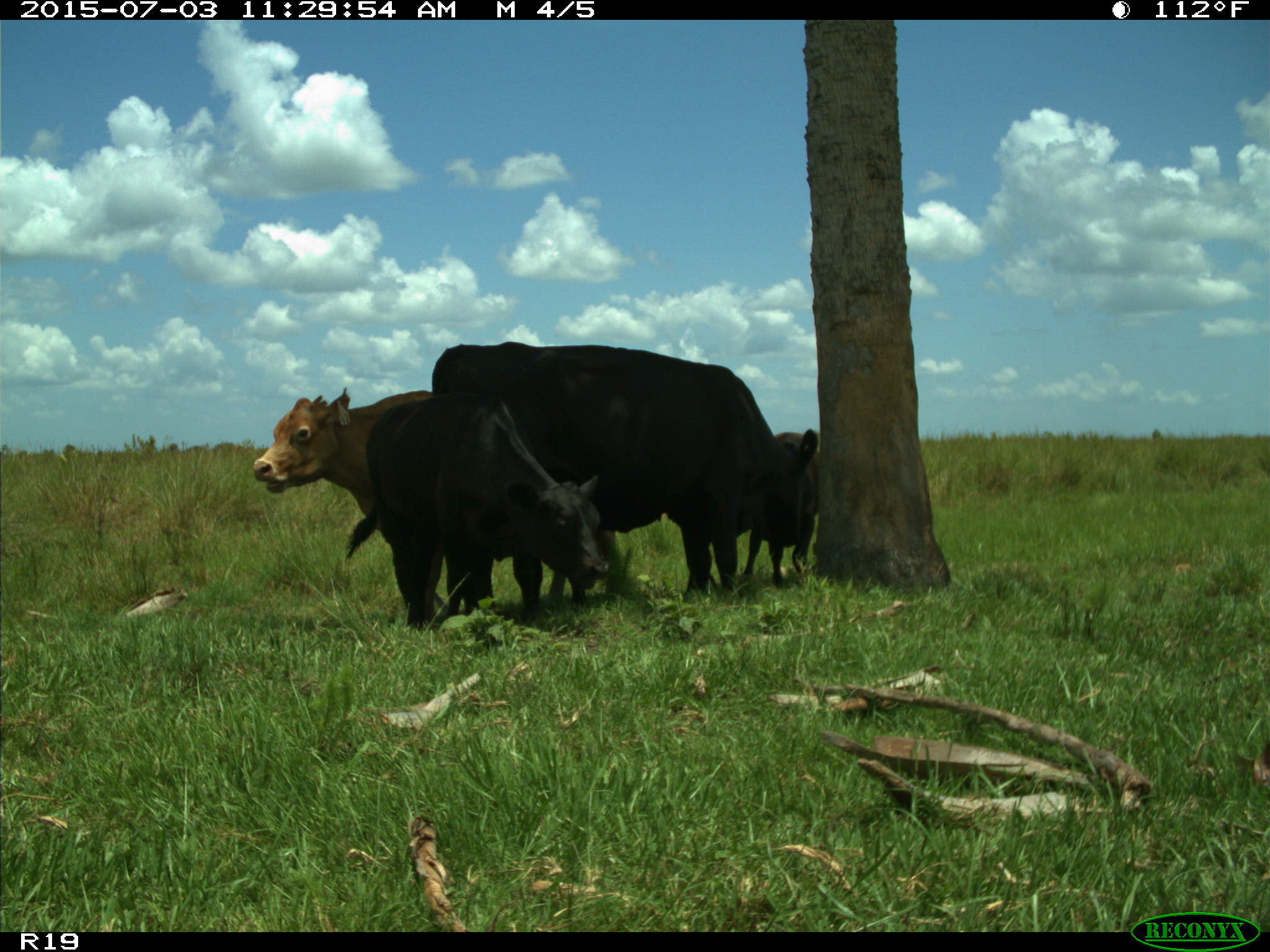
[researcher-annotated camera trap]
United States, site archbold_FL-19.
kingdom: Animalia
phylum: Chordata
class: Mammalia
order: Artiodactyla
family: Bovidae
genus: Bos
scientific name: Bos taurus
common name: domestic cow